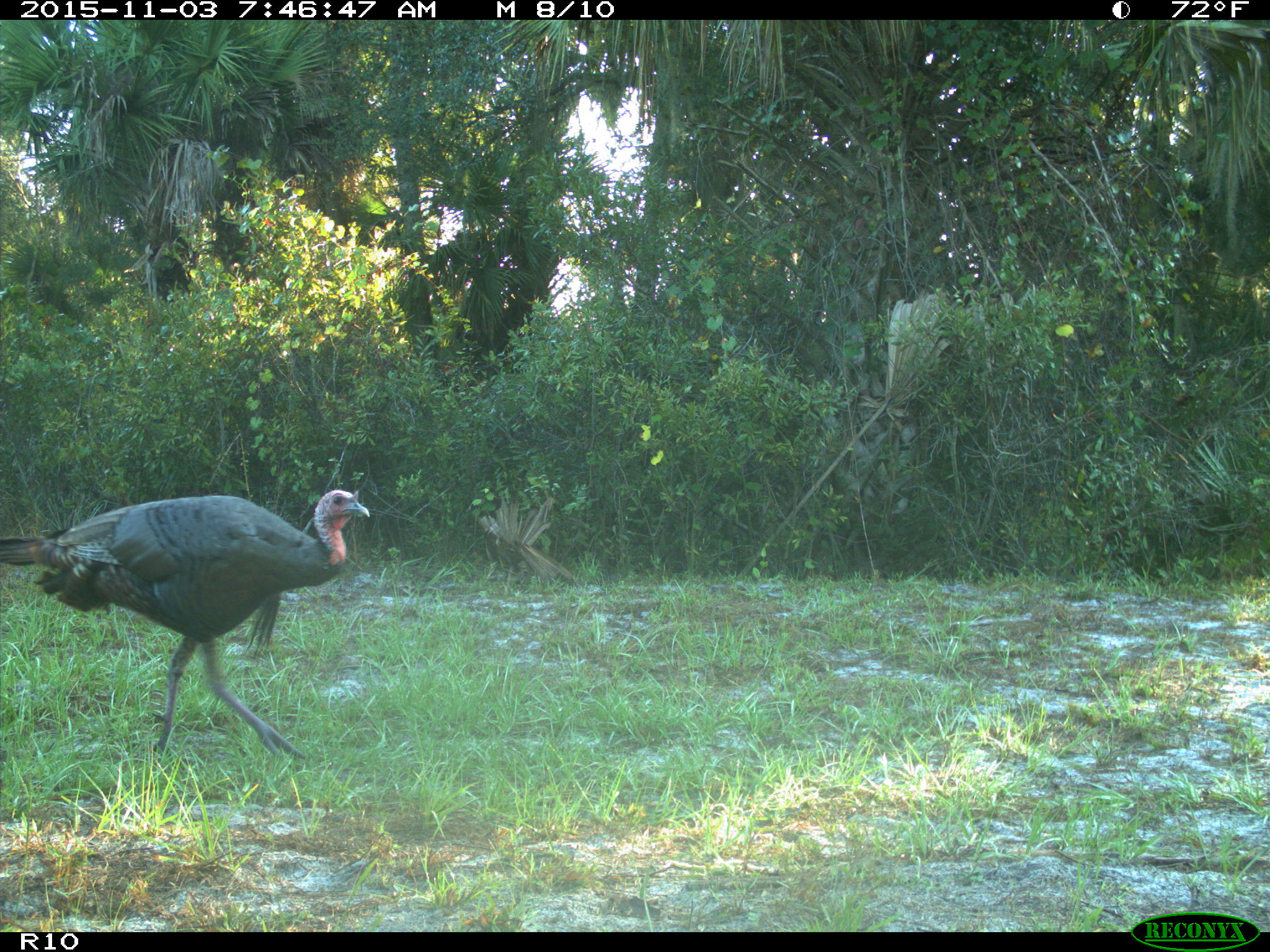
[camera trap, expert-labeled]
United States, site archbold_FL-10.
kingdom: Animalia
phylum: Chordata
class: Aves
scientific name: Aves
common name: birds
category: unidentified bird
Unidentified bird (birds) (Aves).